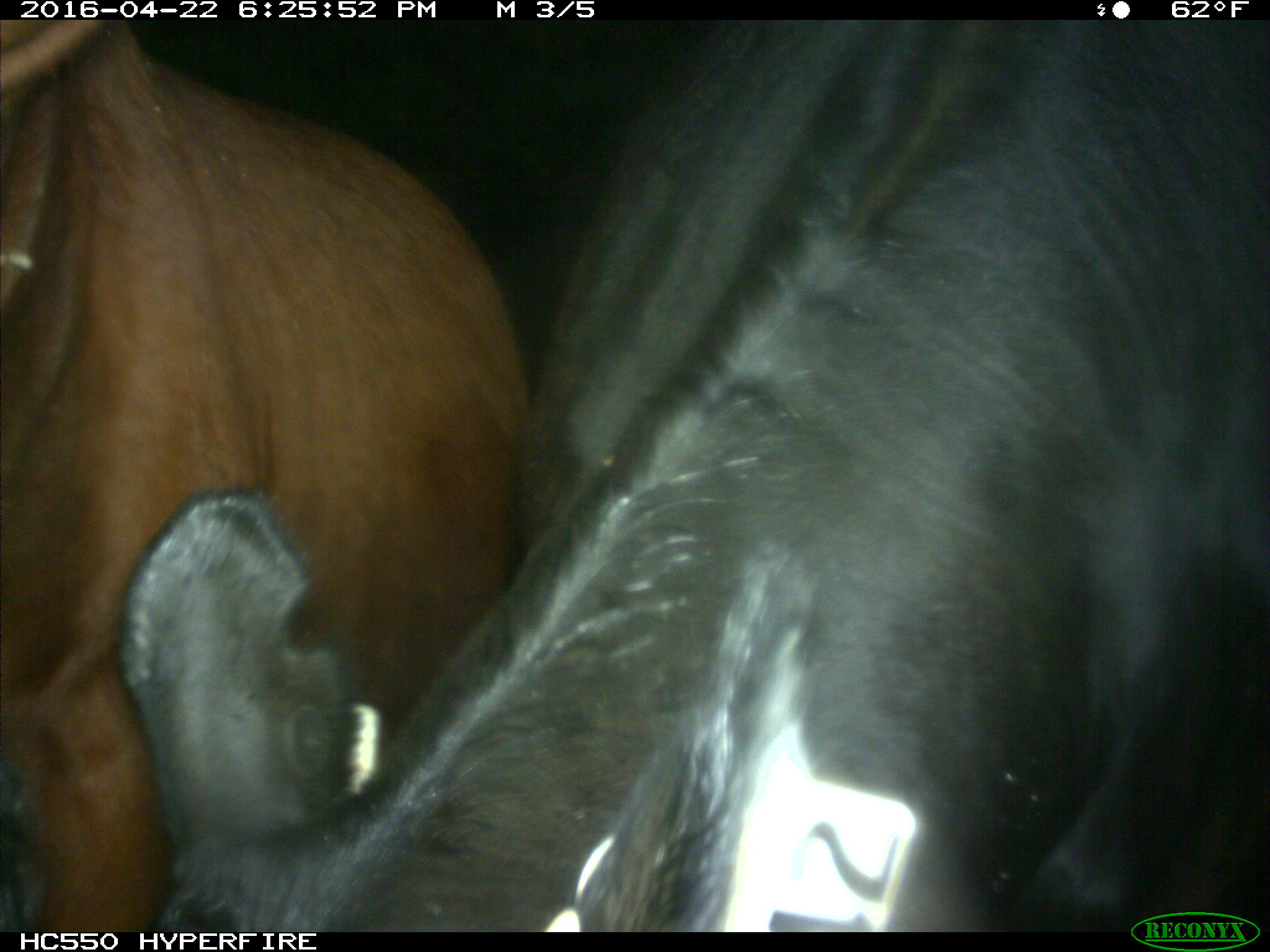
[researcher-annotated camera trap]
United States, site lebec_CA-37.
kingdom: Animalia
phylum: Chordata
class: Mammalia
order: Artiodactyla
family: Bovidae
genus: Bos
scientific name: Bos taurus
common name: domestic cow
Bos taurus (domestic cow).